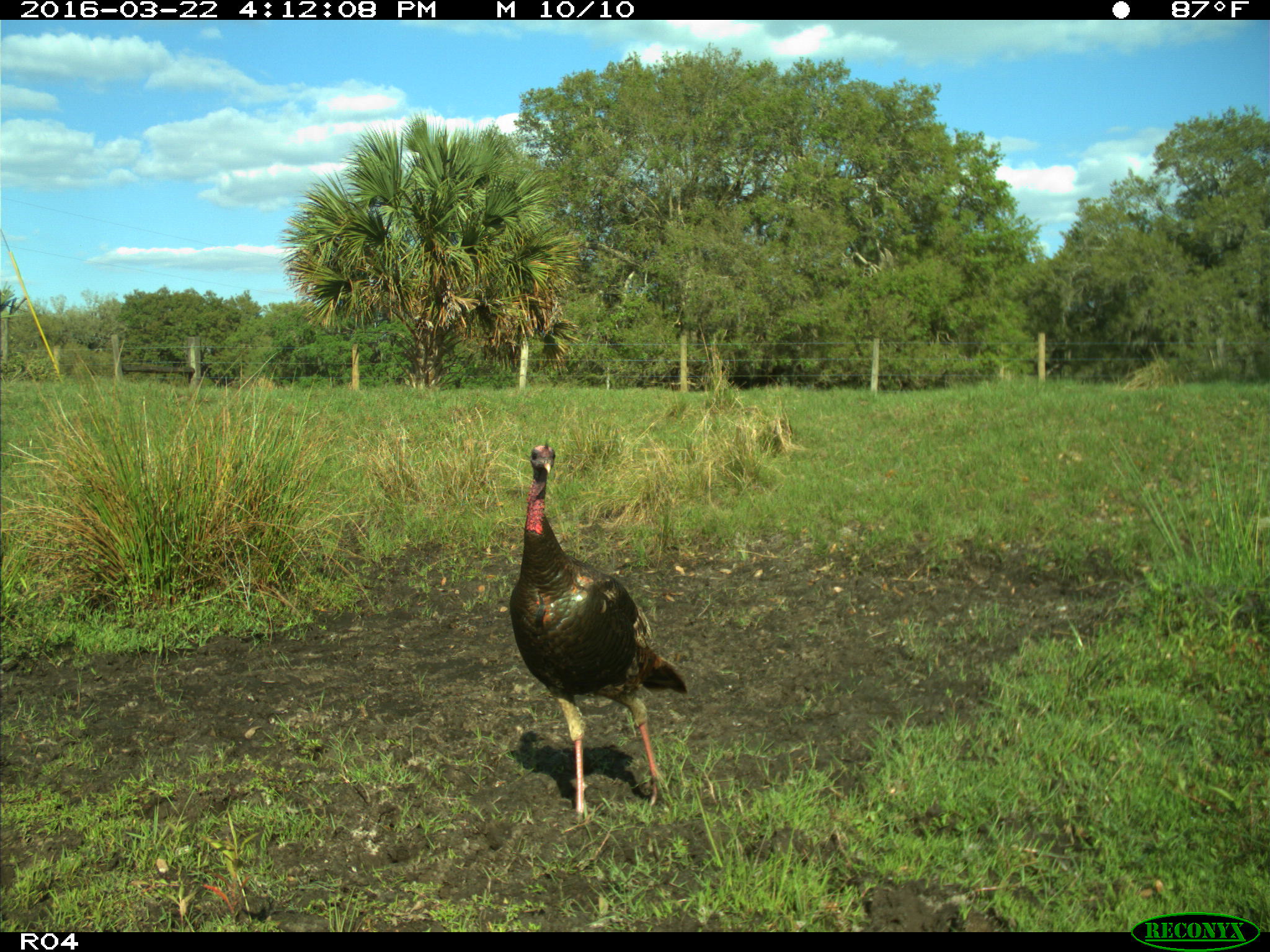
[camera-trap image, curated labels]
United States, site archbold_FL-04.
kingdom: Animalia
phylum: Chordata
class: Aves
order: Galliformes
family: Phasianidae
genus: Meleagris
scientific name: Meleagris gallopavo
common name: wild turkey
Meleagris gallopavo (wild turkey).